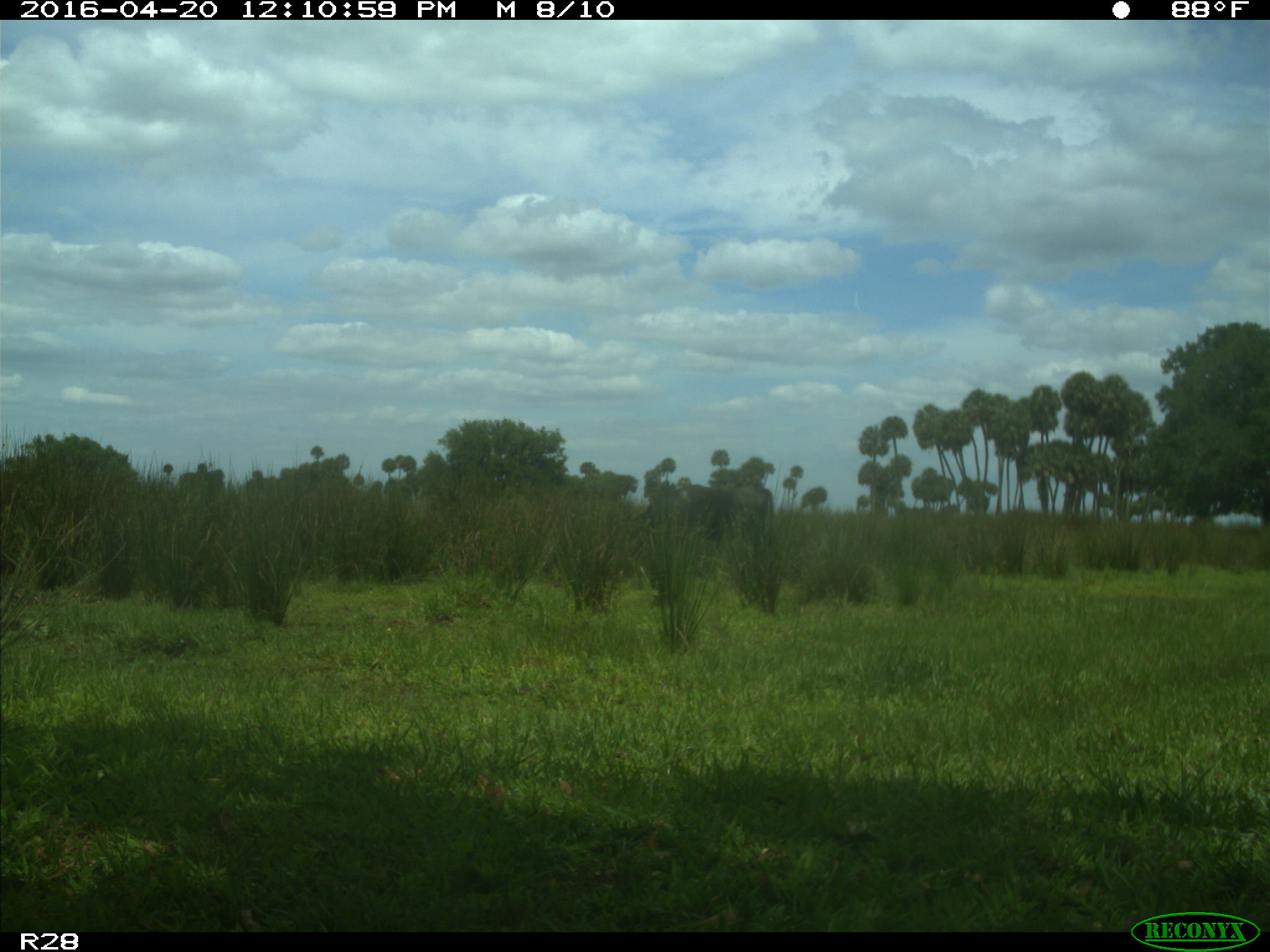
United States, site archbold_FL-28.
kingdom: Animalia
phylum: Chordata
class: Mammalia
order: Artiodactyla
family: Bovidae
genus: Bos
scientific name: Bos taurus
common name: domestic cow